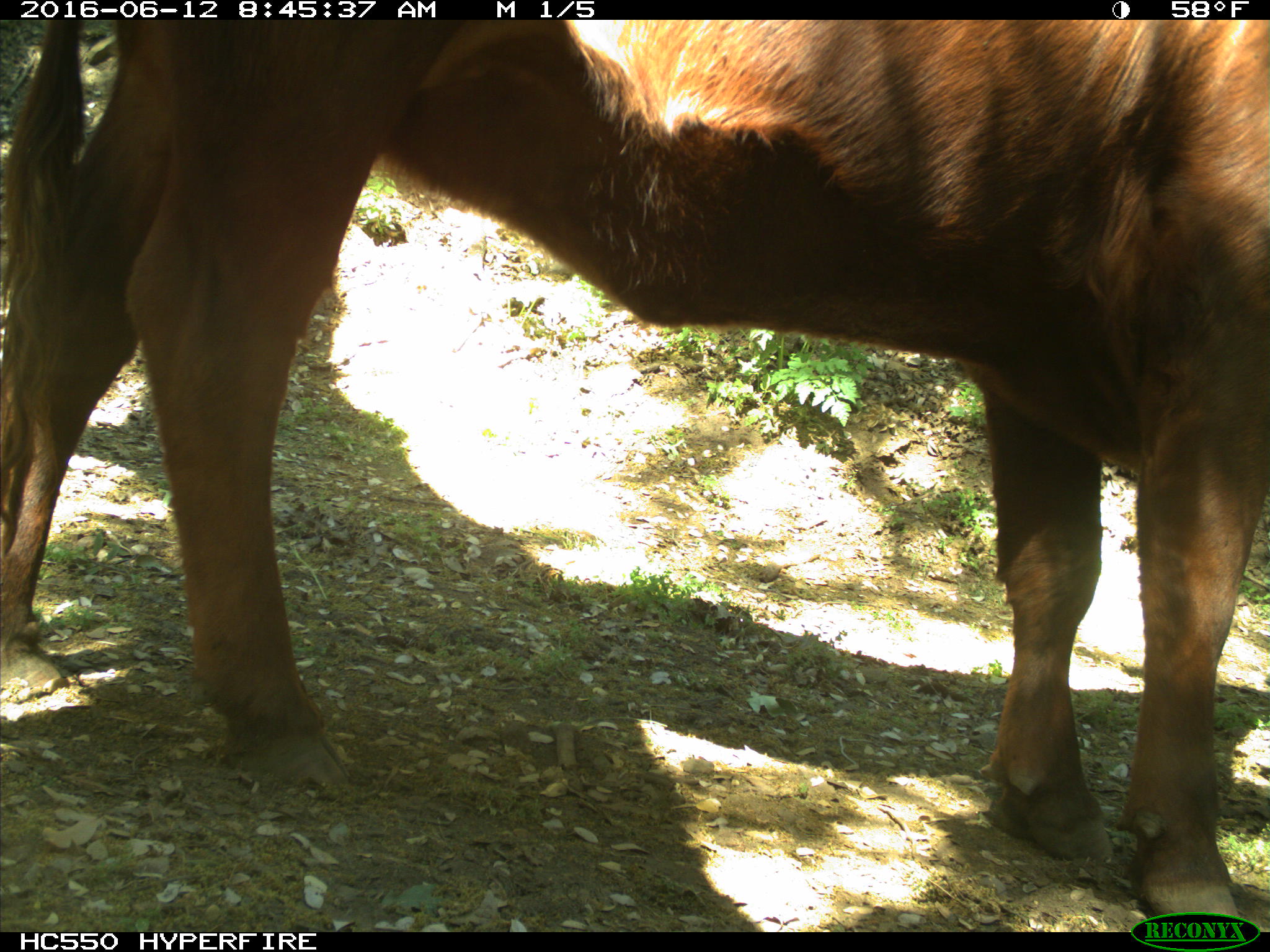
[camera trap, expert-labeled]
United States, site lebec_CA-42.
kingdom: Animalia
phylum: Chordata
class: Mammalia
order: Artiodactyla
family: Bovidae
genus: Bos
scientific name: Bos taurus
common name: domestic cow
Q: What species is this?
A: Bos taurus (domestic cow).